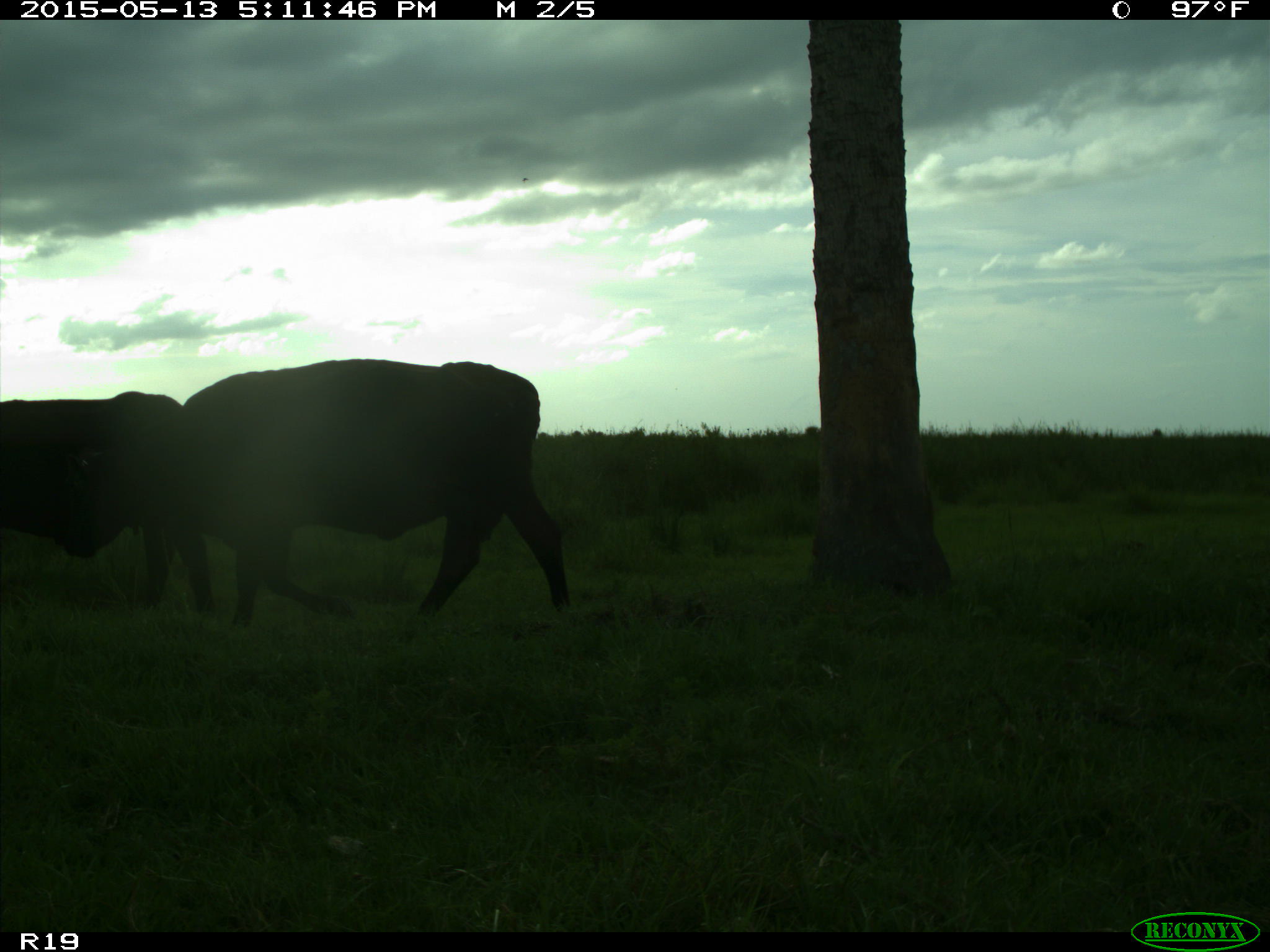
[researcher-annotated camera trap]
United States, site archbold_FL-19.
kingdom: Animalia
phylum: Chordata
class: Mammalia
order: Artiodactyla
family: Bovidae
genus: Bos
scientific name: Bos taurus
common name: domestic cow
Bos taurus (domestic cow).